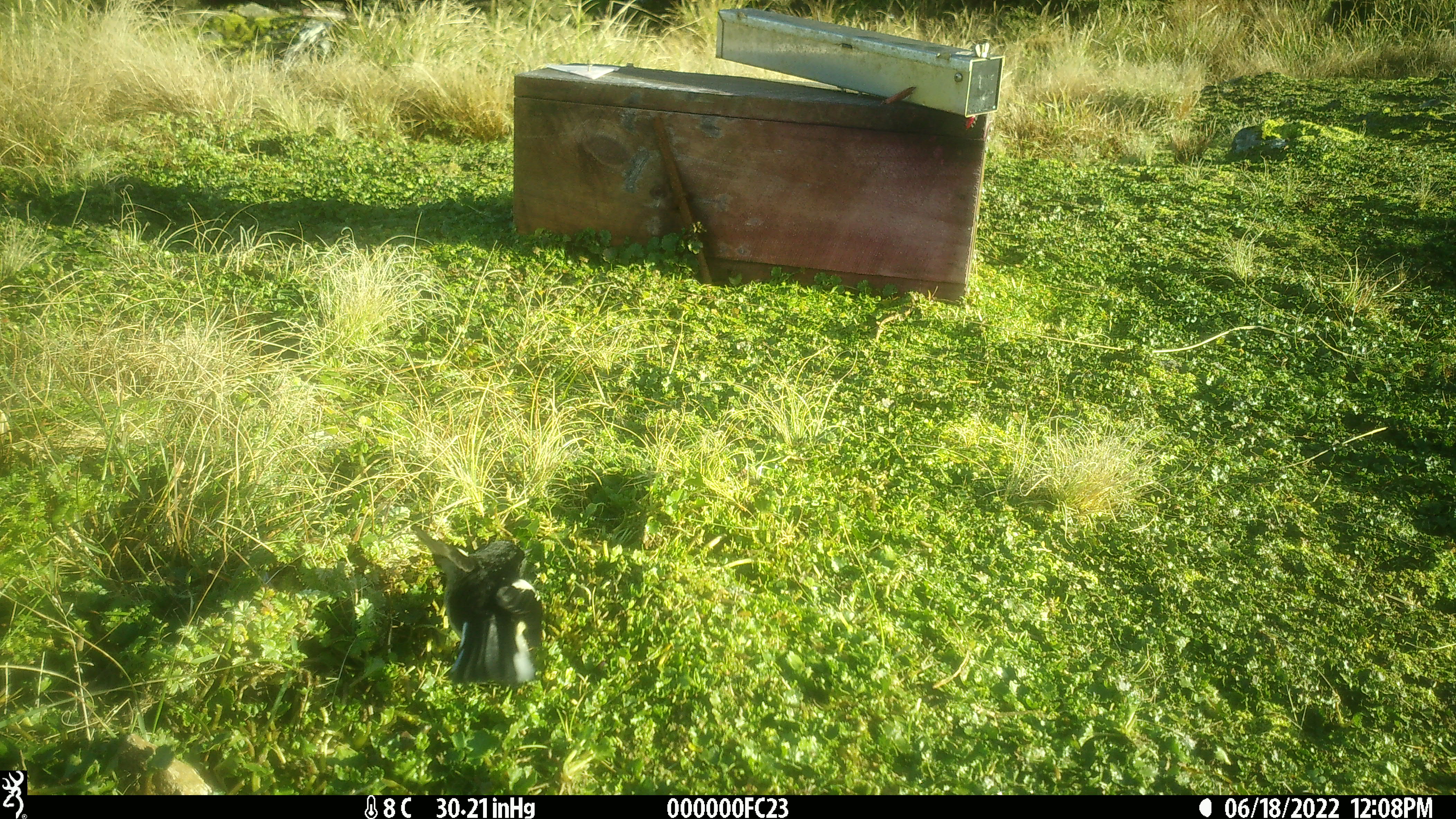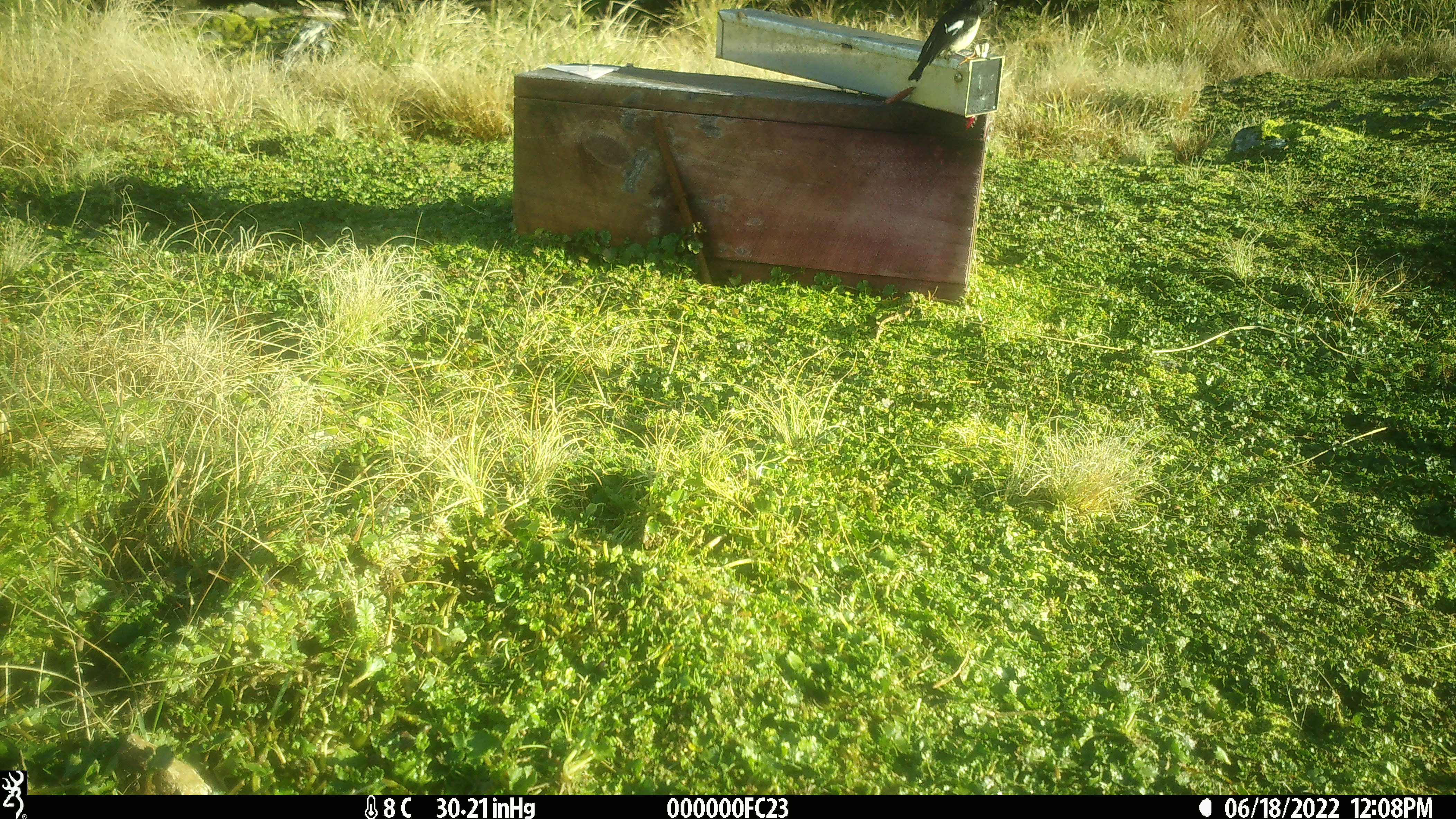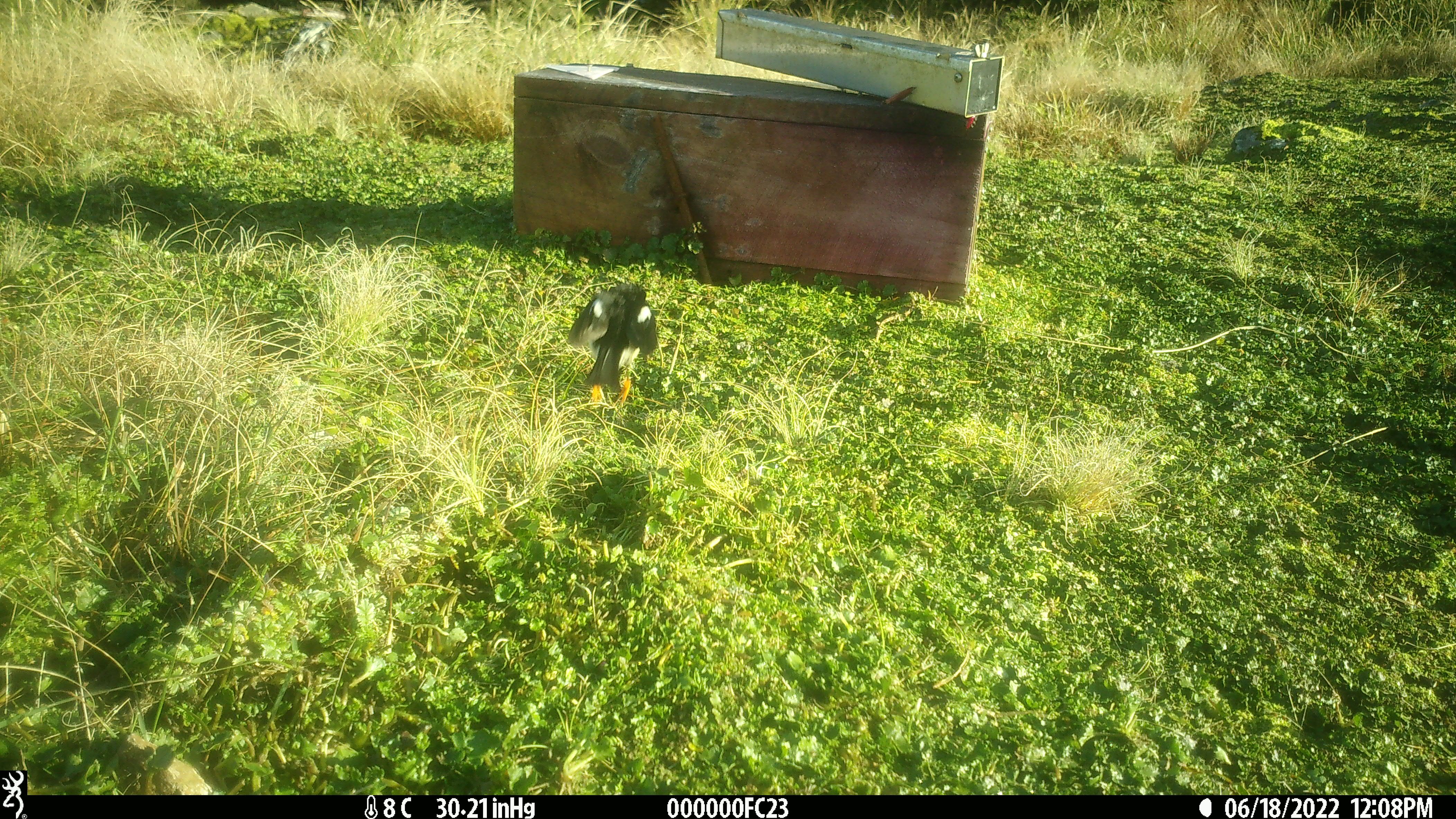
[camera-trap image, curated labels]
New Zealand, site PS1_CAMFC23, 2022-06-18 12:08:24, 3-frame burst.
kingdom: Animalia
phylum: Chordata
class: Aves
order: Passeriformes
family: Petroicidae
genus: Petroica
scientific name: Petroica macrocephala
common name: tomtit